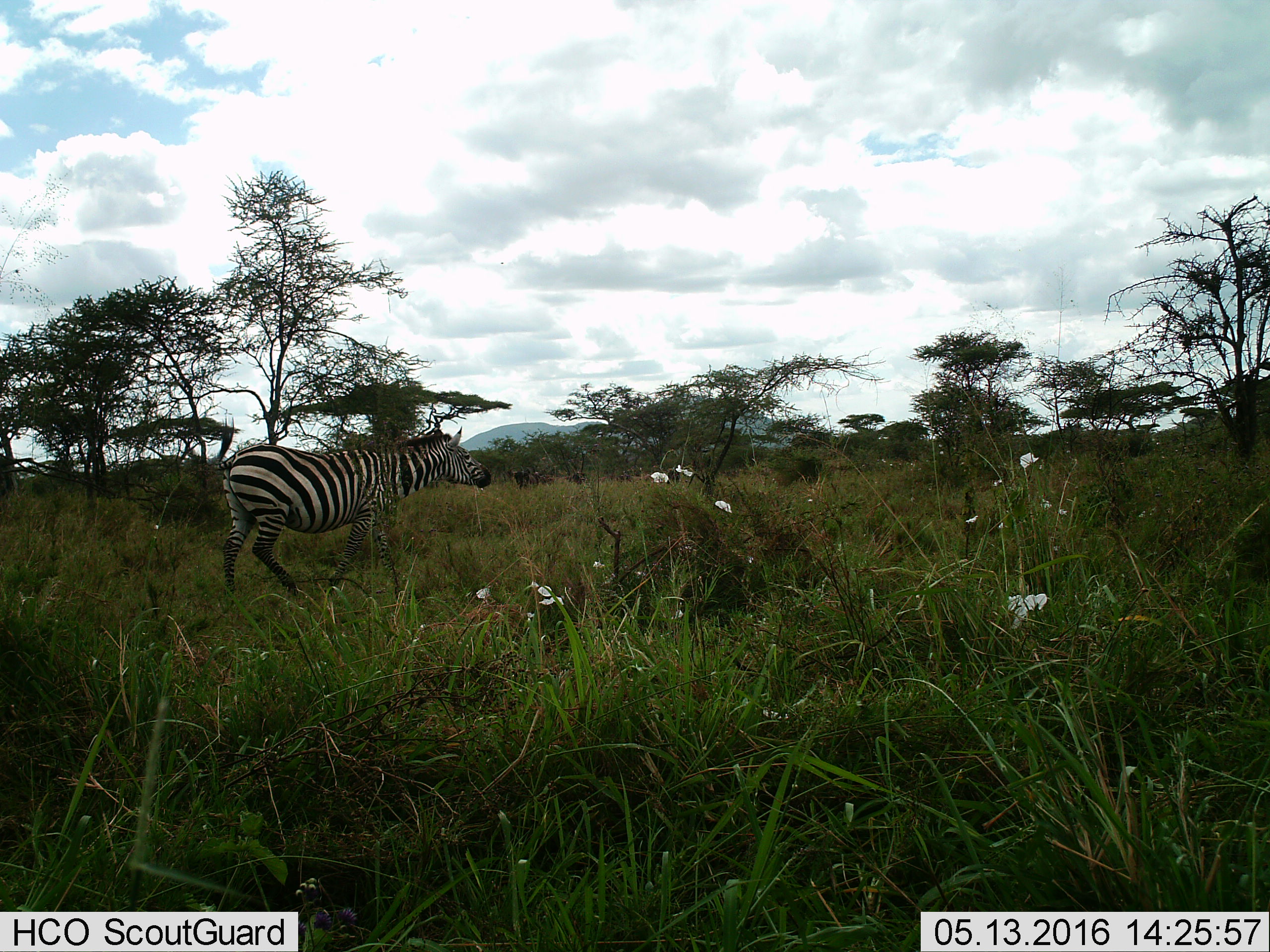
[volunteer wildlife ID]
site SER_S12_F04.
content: unidentified animal